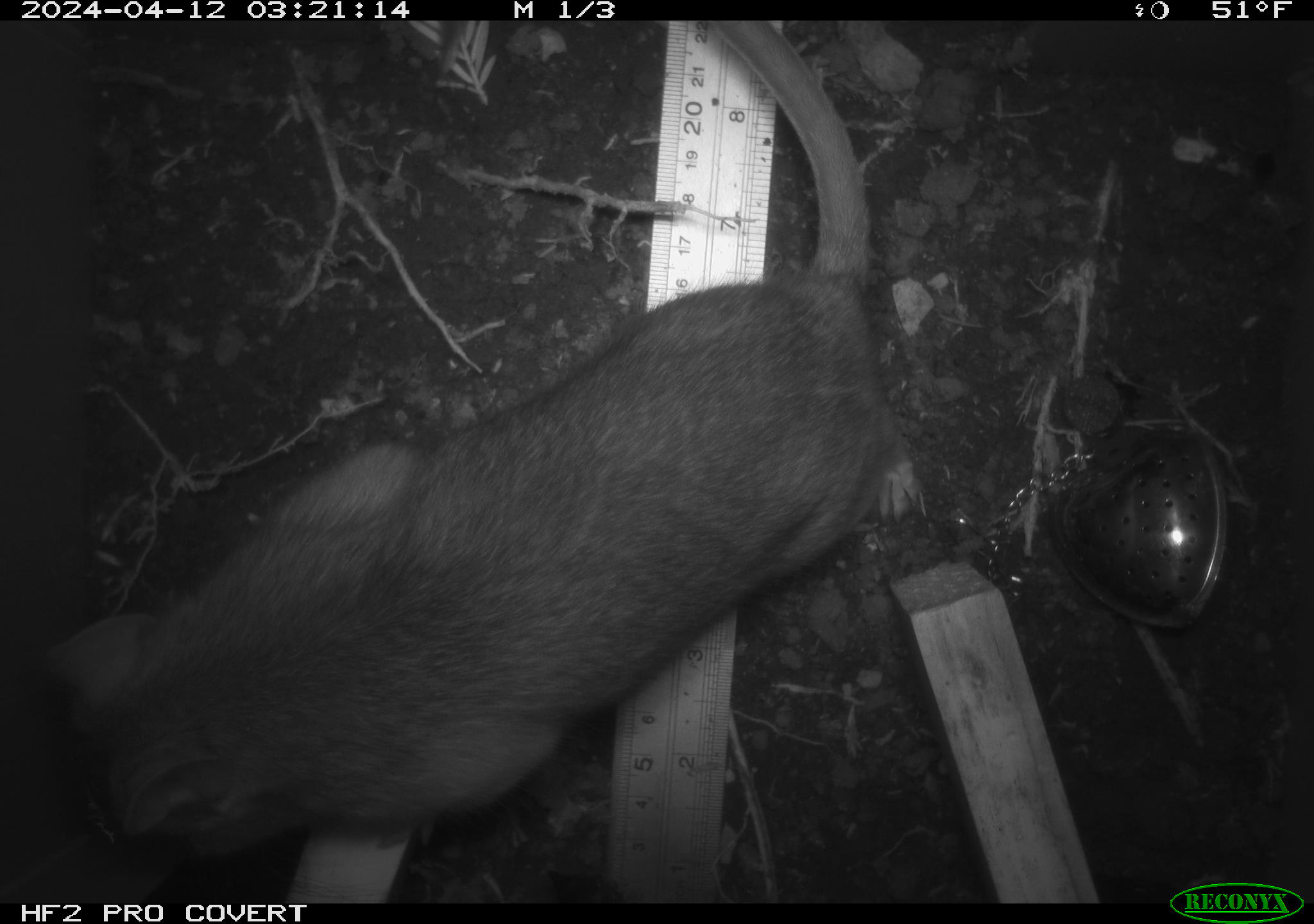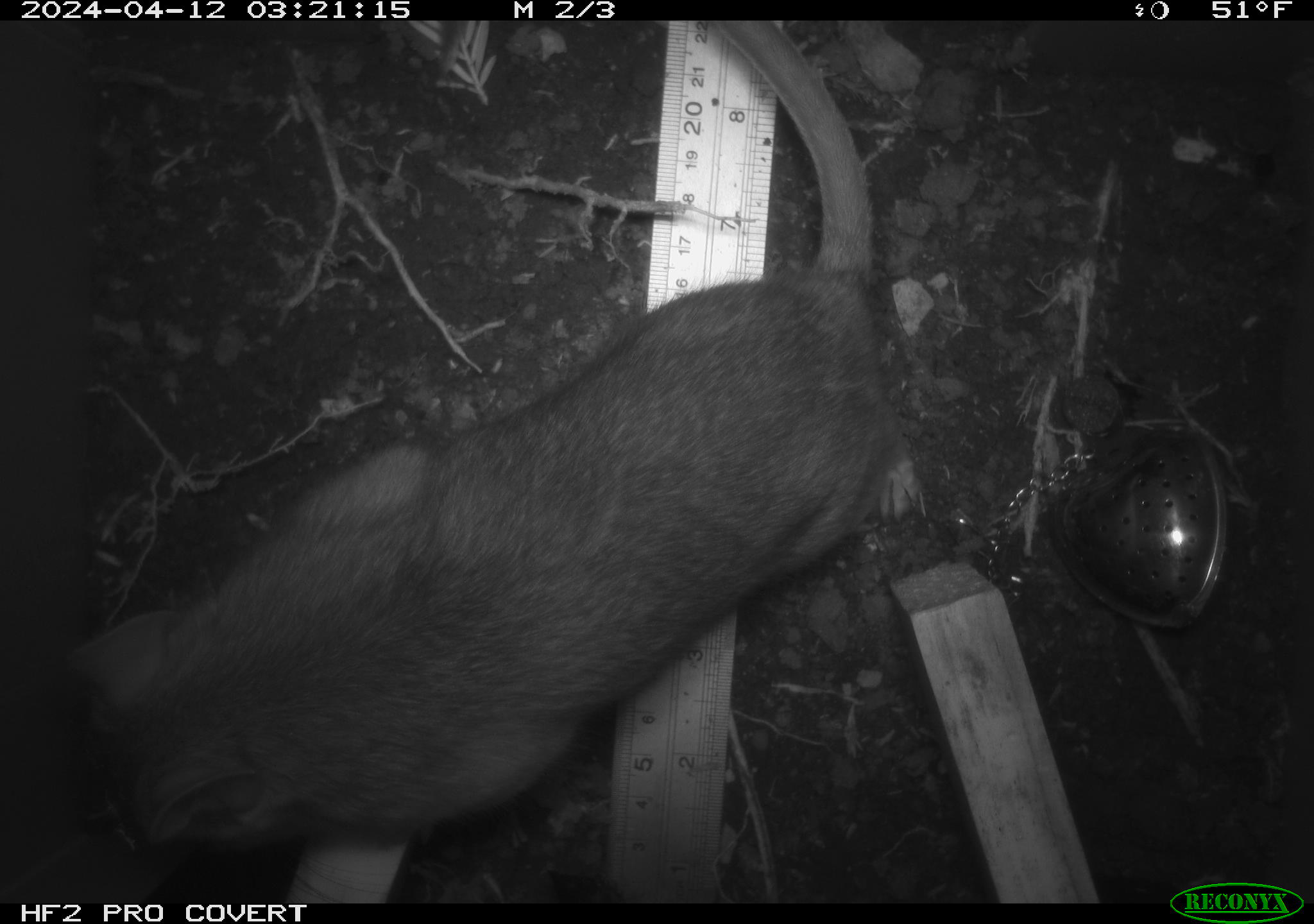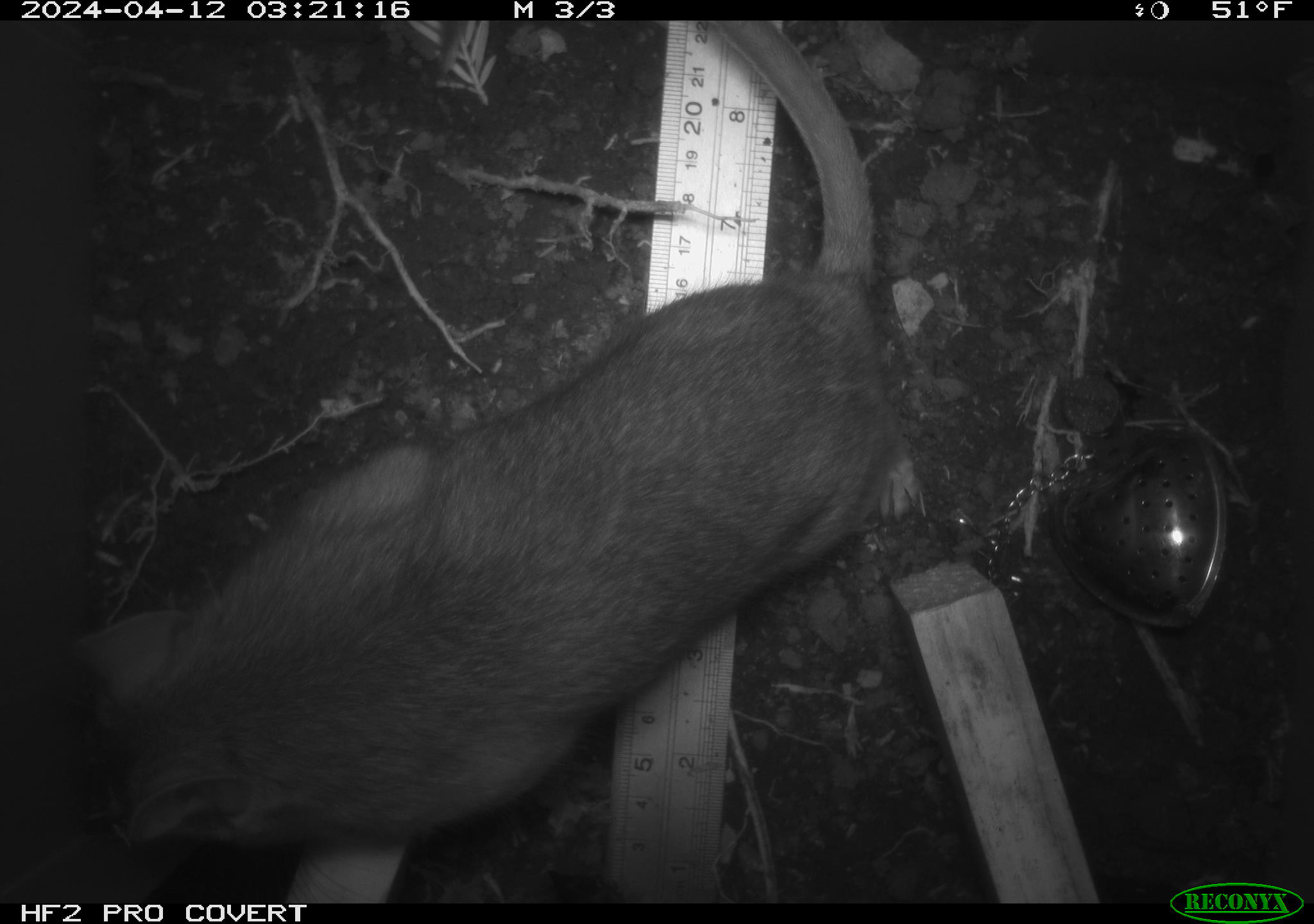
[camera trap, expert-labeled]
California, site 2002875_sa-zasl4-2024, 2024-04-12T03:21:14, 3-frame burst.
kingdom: Animalia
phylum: Chordata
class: Mammalia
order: Rodentia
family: Cricetidae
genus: Neotoma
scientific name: Neotoma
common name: pack rat or woodrat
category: neotoma species